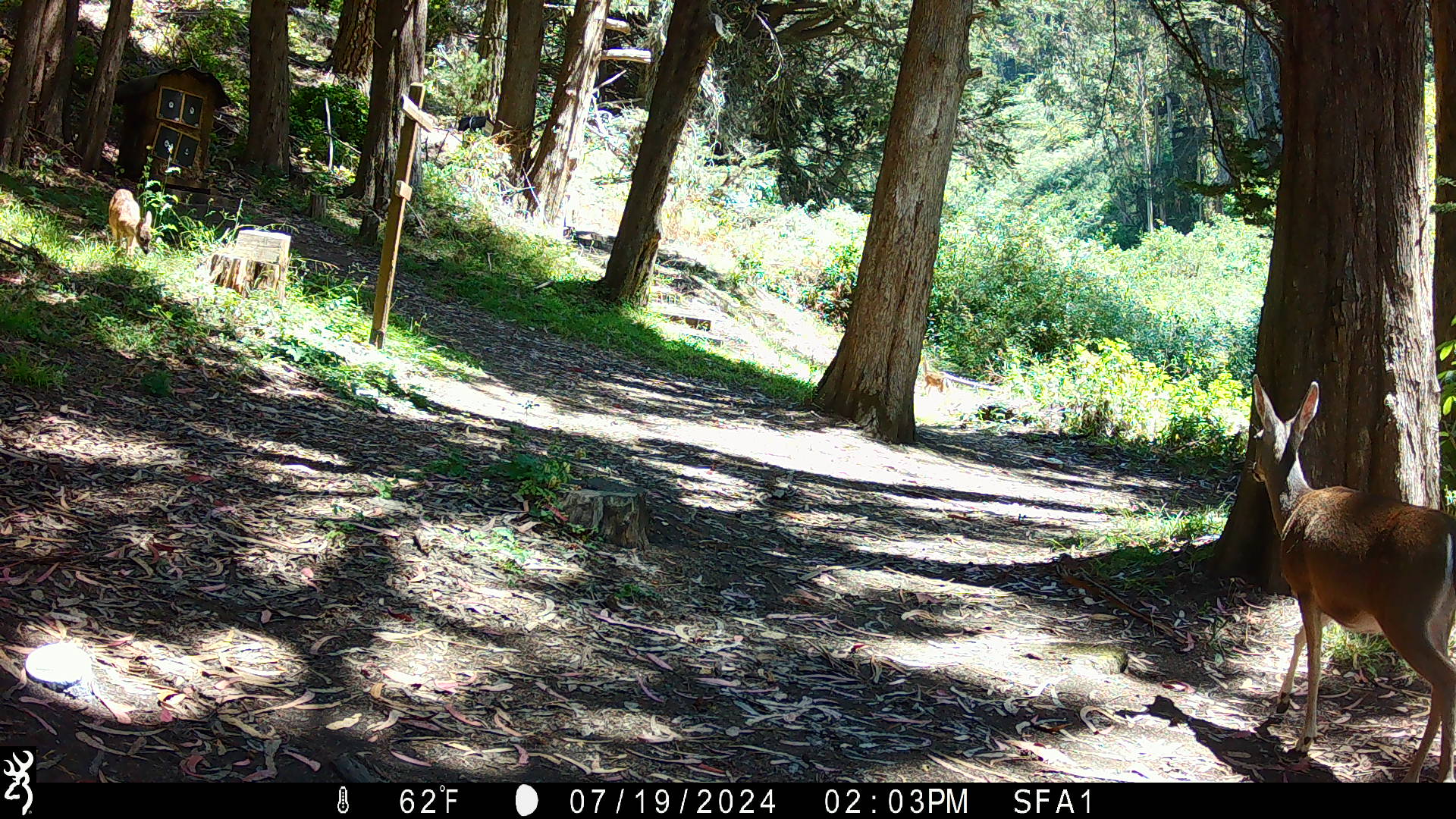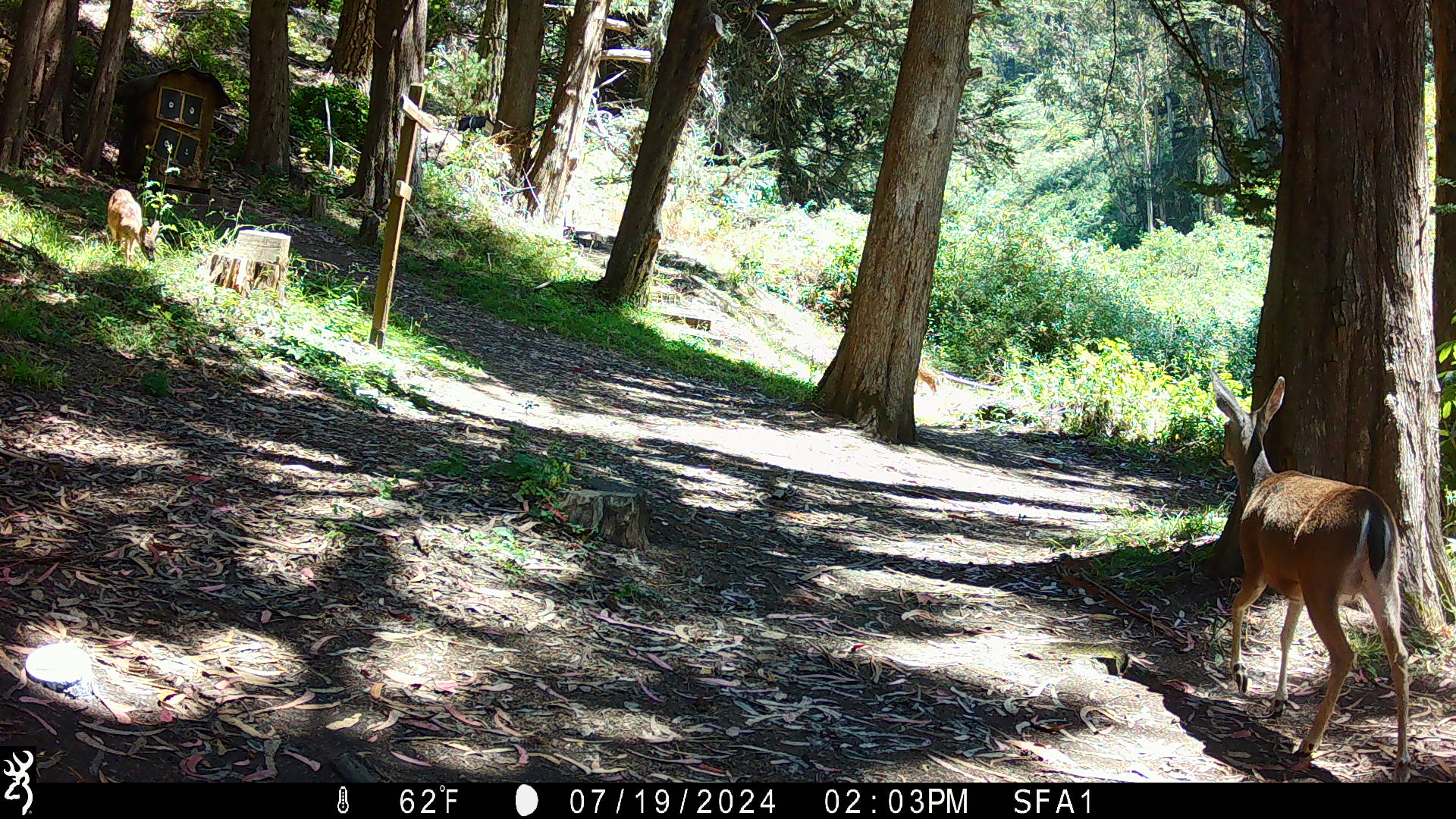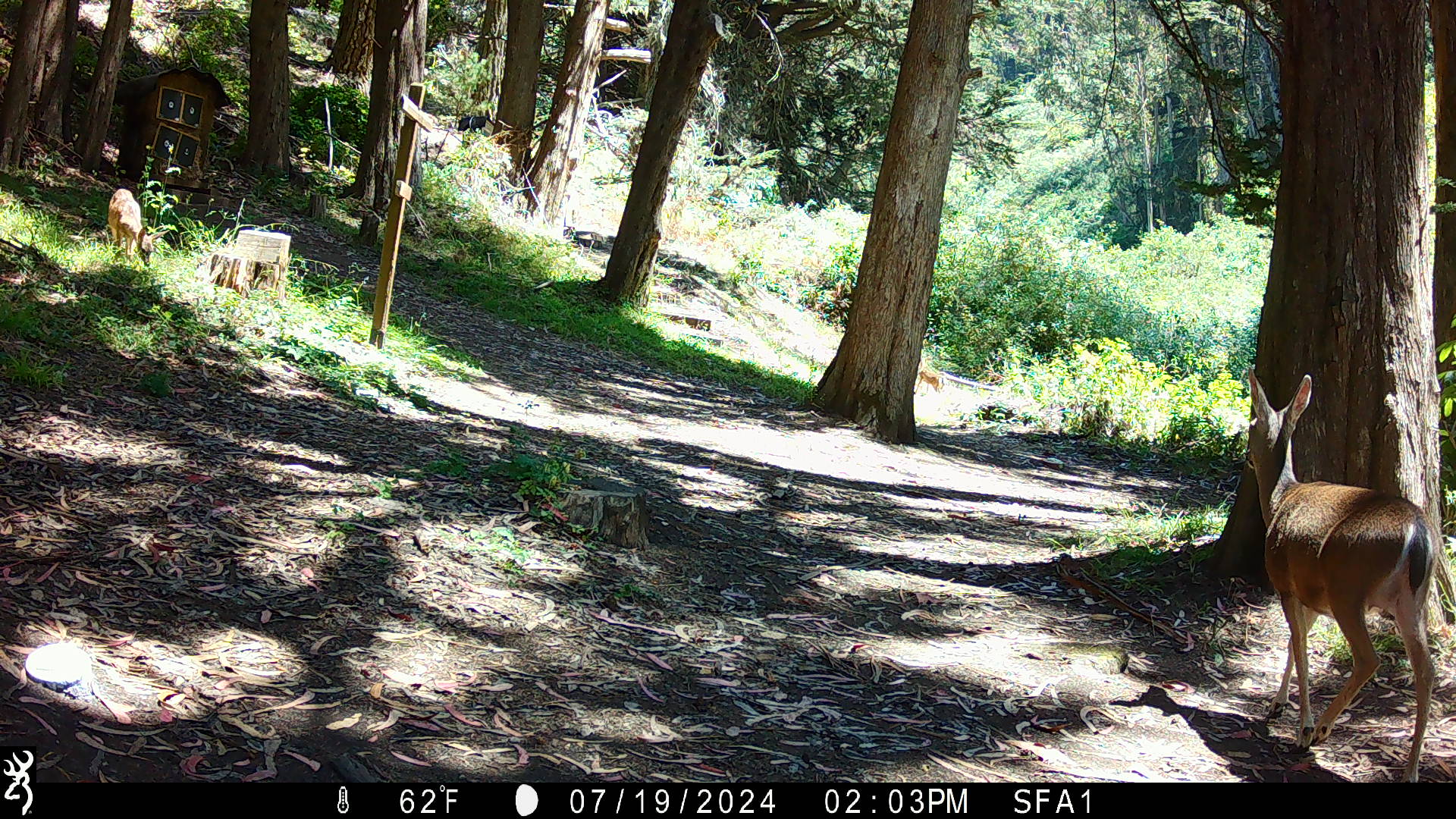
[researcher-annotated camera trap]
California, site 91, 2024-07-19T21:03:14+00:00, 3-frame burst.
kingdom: Animalia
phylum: Chordata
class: Mammalia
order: Artiodactyla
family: Cervidae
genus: Odocoileus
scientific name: Odocoileus hemionus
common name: mule deer